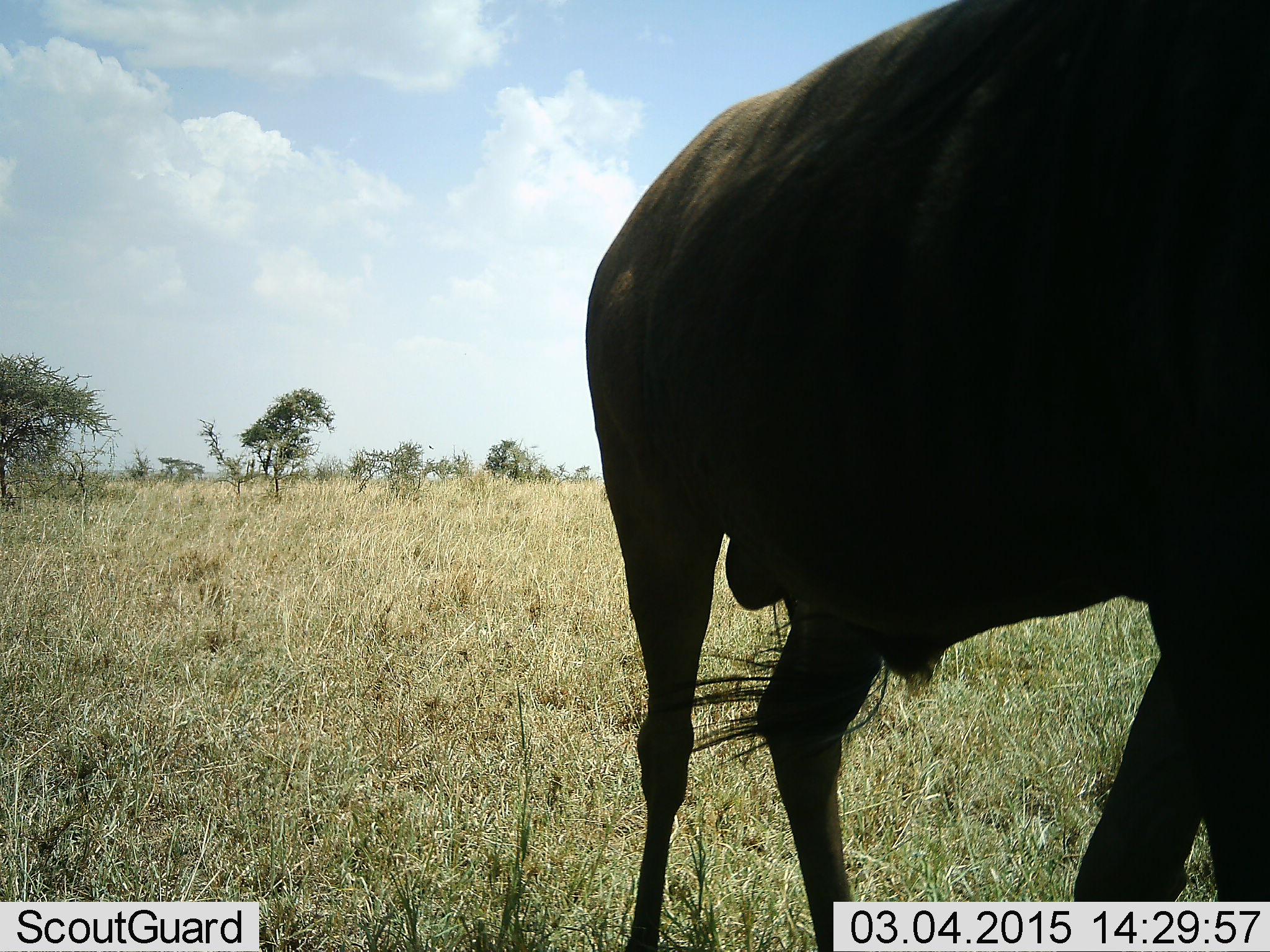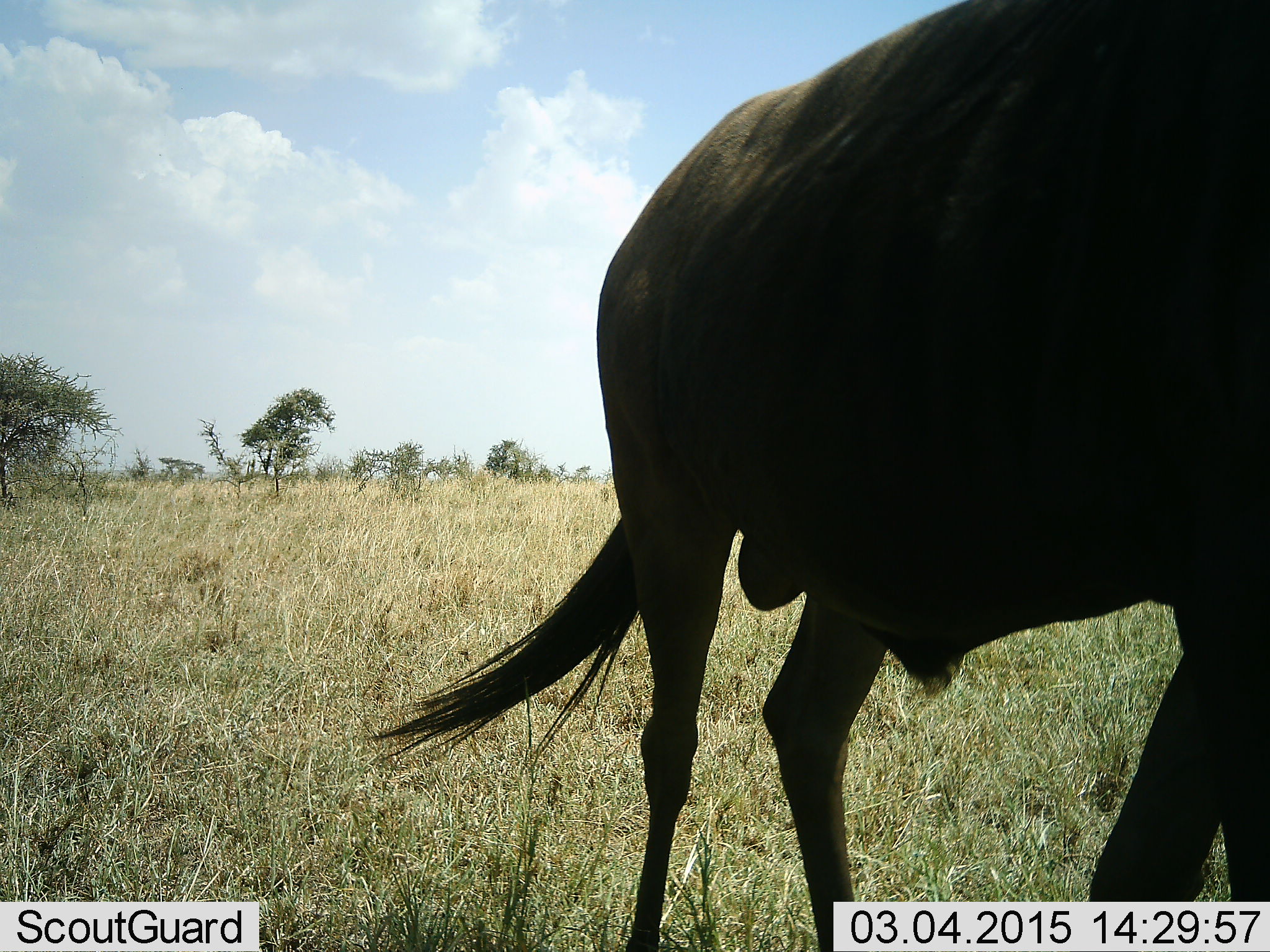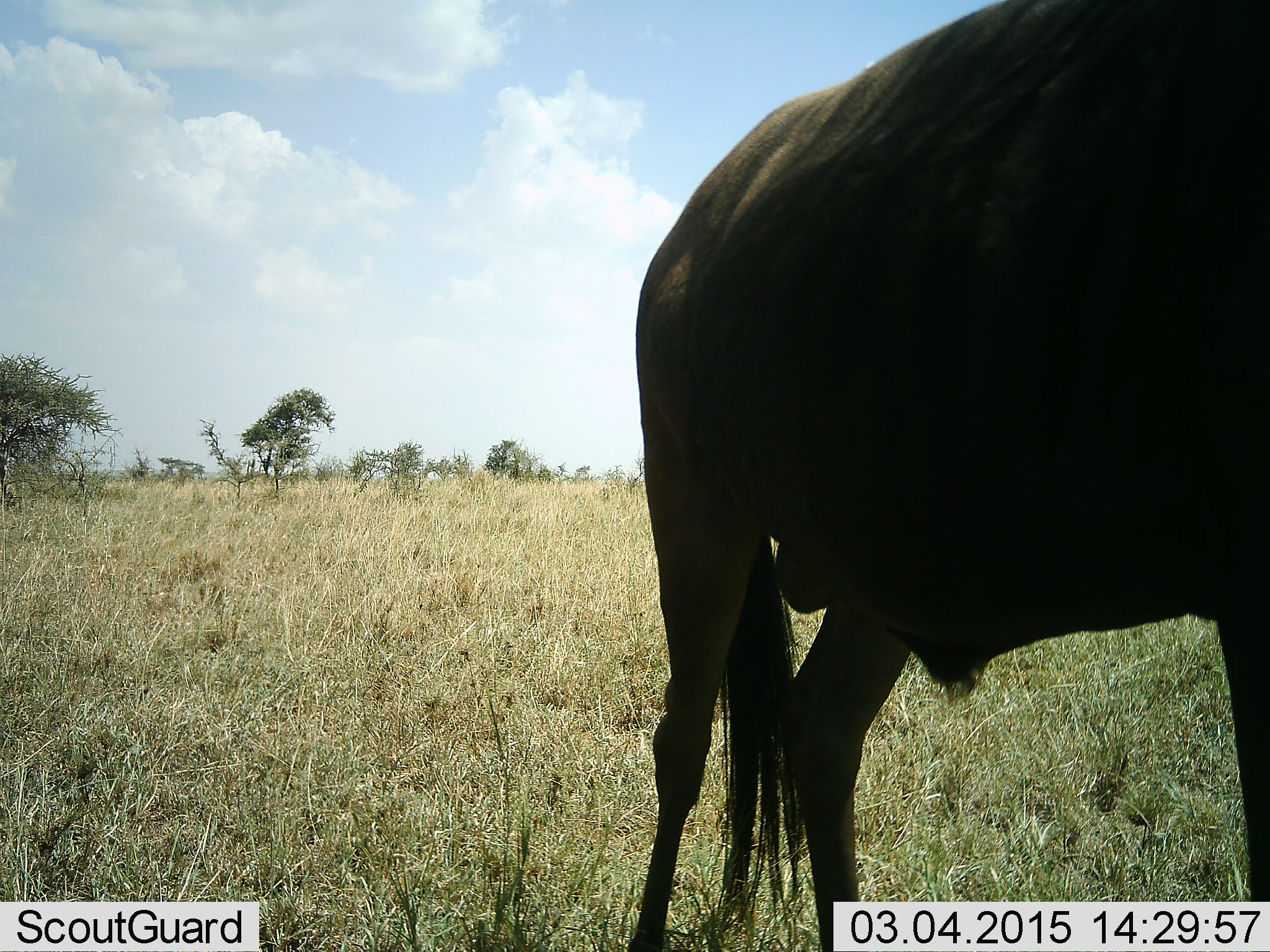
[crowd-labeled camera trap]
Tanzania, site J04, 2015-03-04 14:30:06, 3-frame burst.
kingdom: Animalia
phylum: Chordata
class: Mammalia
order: Artiodactyla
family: Bovidae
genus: Connochaetes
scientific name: Connochaetes taurinus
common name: blue wildebeest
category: wildebeest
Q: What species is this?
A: Wildebeest (blue wildebeest) (Connochaetes taurinus).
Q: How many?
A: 1.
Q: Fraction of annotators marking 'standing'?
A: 100%.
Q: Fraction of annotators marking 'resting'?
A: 0%.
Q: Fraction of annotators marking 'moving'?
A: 10%.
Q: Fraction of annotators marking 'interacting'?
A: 0%.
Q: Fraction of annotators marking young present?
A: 0%.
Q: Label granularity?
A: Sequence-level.